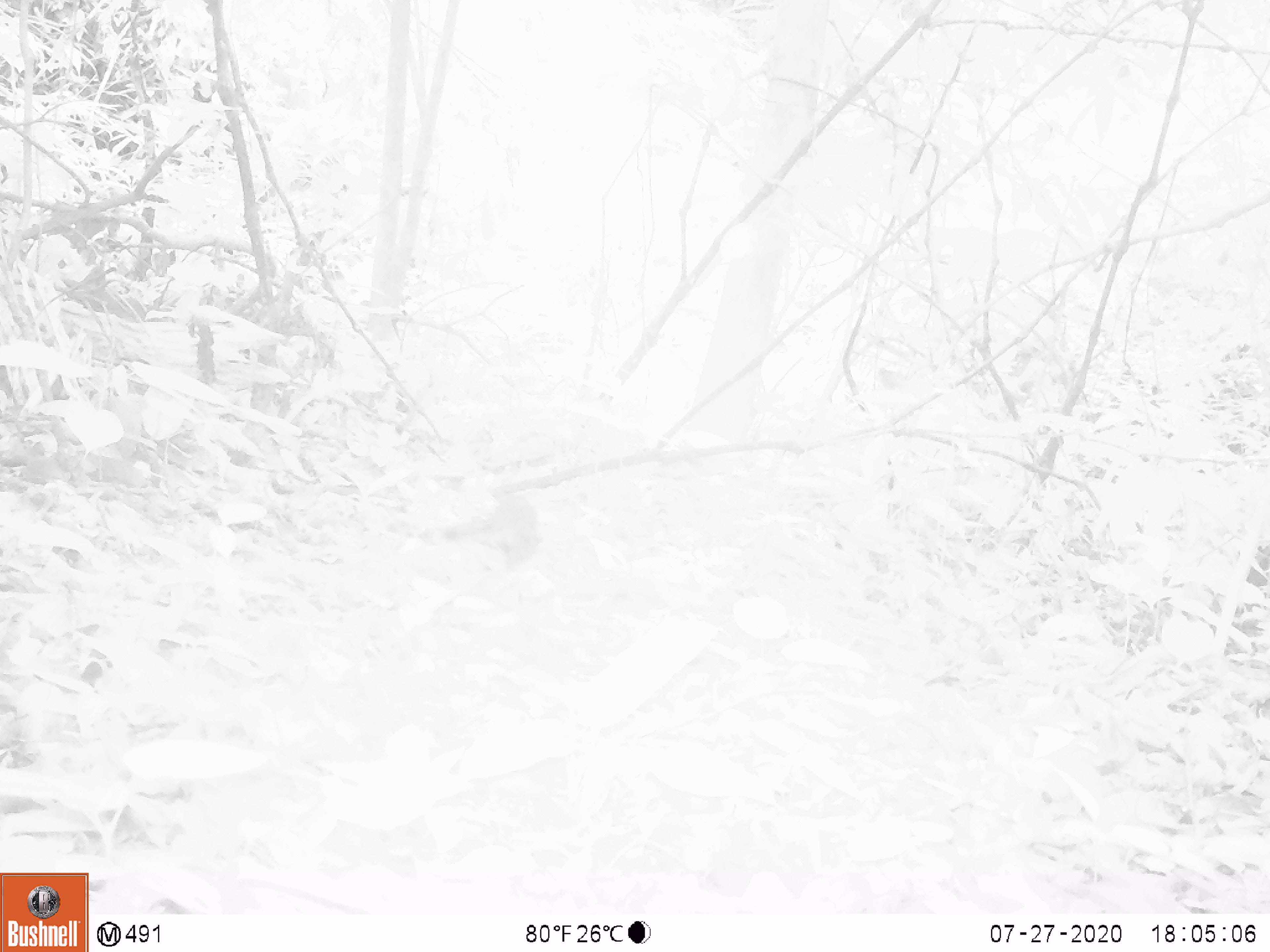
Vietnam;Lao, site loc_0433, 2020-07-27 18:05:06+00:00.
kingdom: Animalia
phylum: Chordata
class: Mammalia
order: Rodentia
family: Sciuridae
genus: Sciurus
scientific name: Sciurus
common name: squirrel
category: unidentified squirrel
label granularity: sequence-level